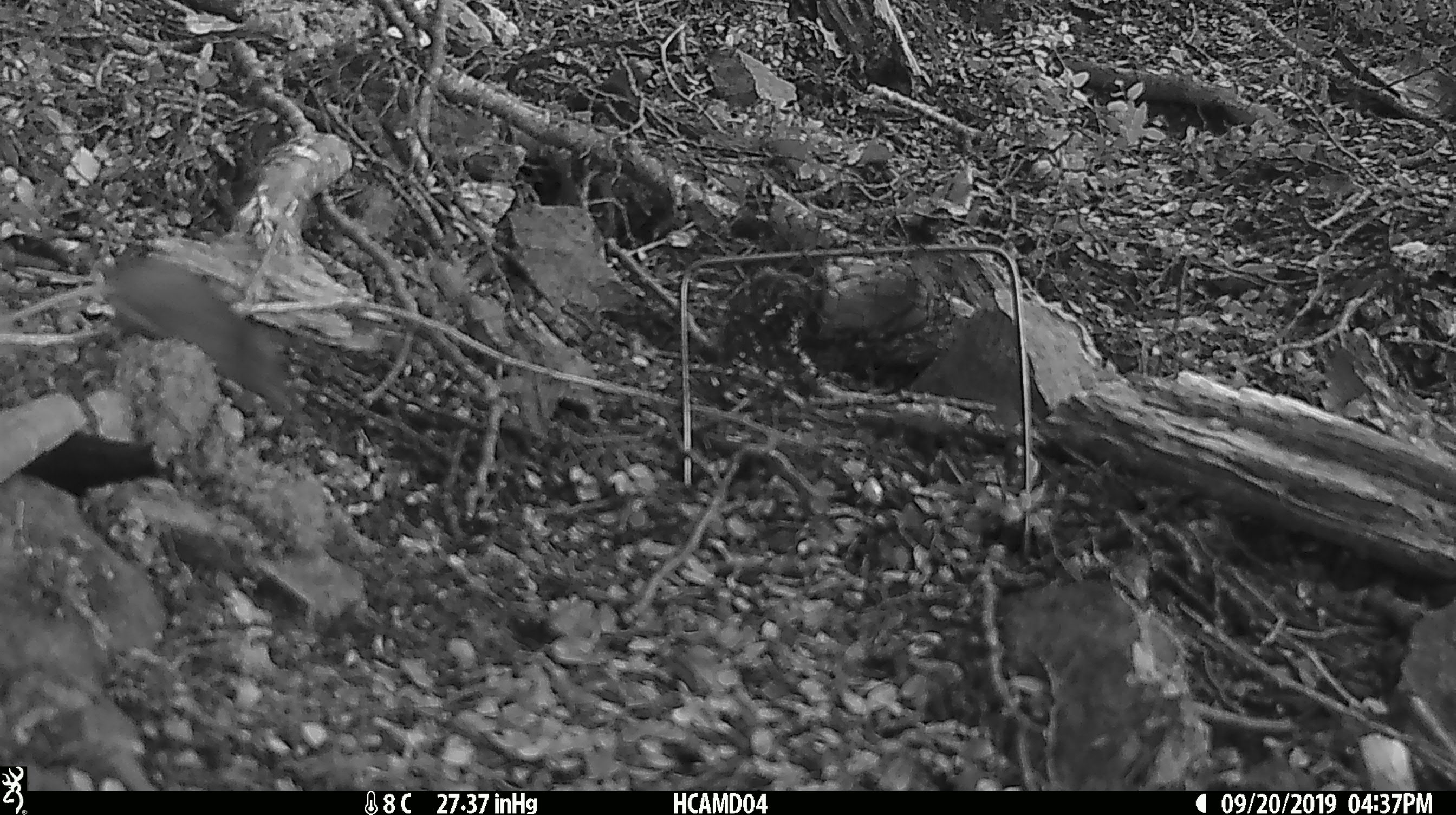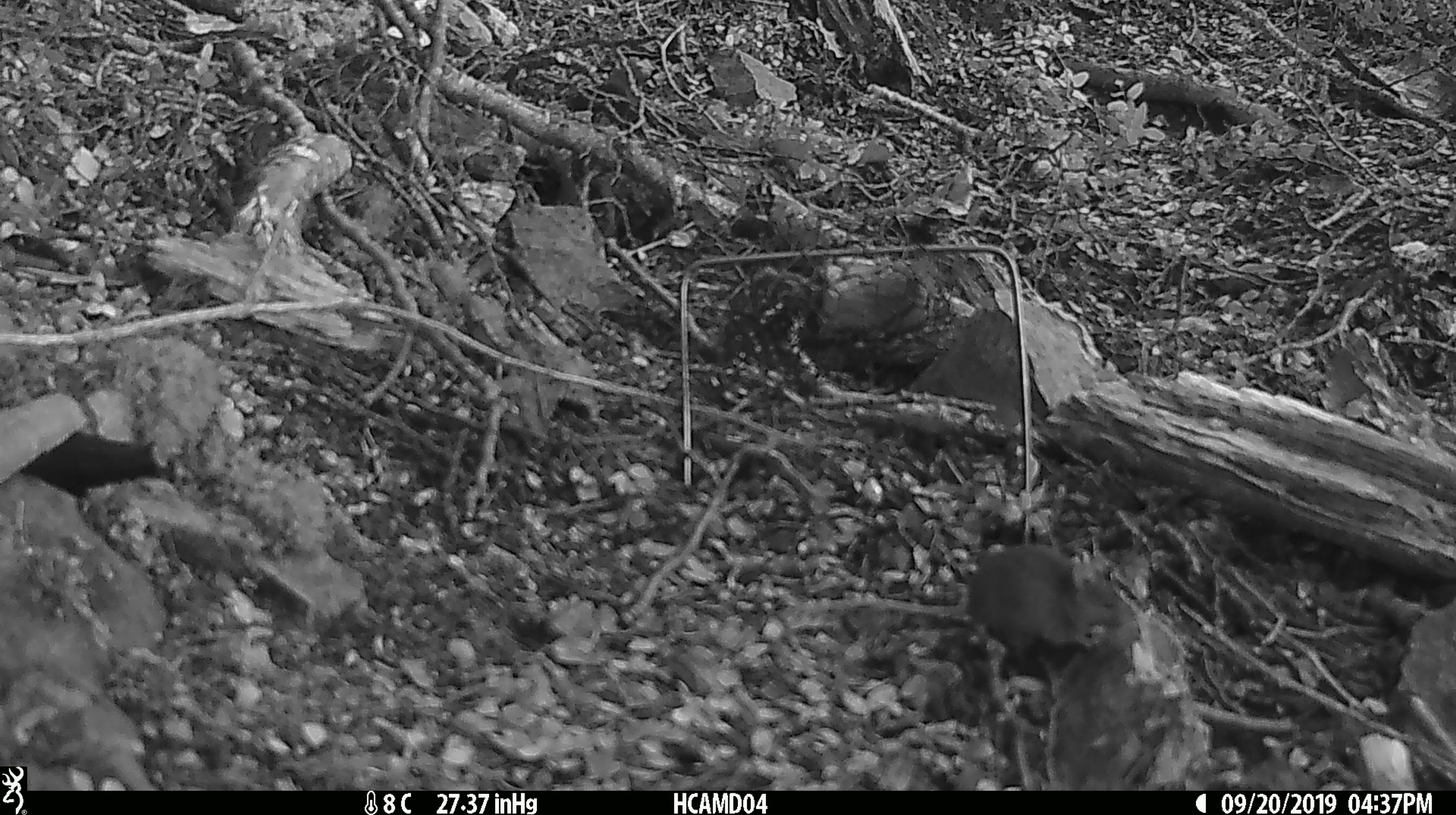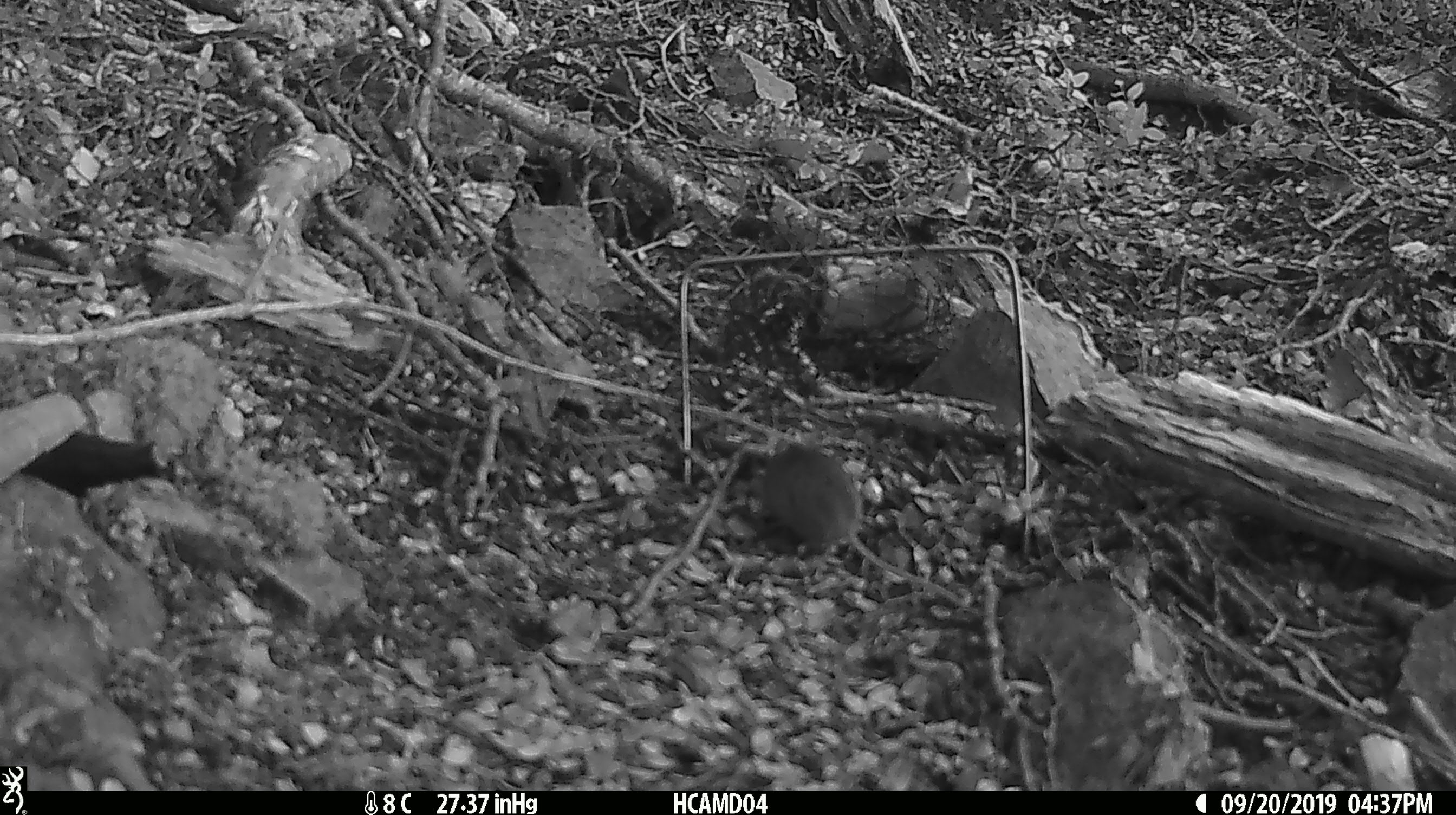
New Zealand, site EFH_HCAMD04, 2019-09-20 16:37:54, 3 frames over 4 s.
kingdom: Animalia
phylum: Chordata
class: Mammalia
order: Rodentia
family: Muridae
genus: Mus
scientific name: Mus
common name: mouse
Mouse (Mus).